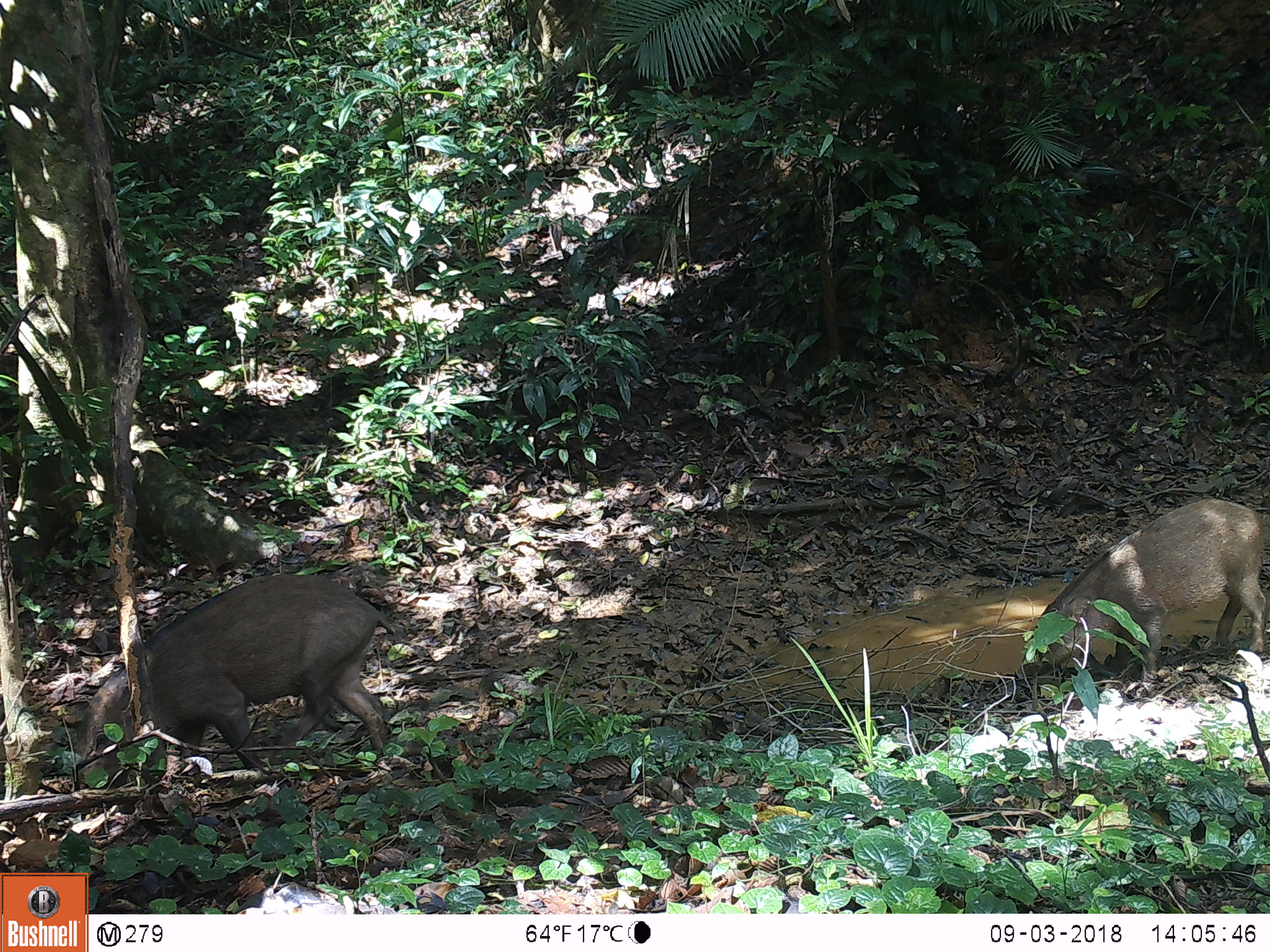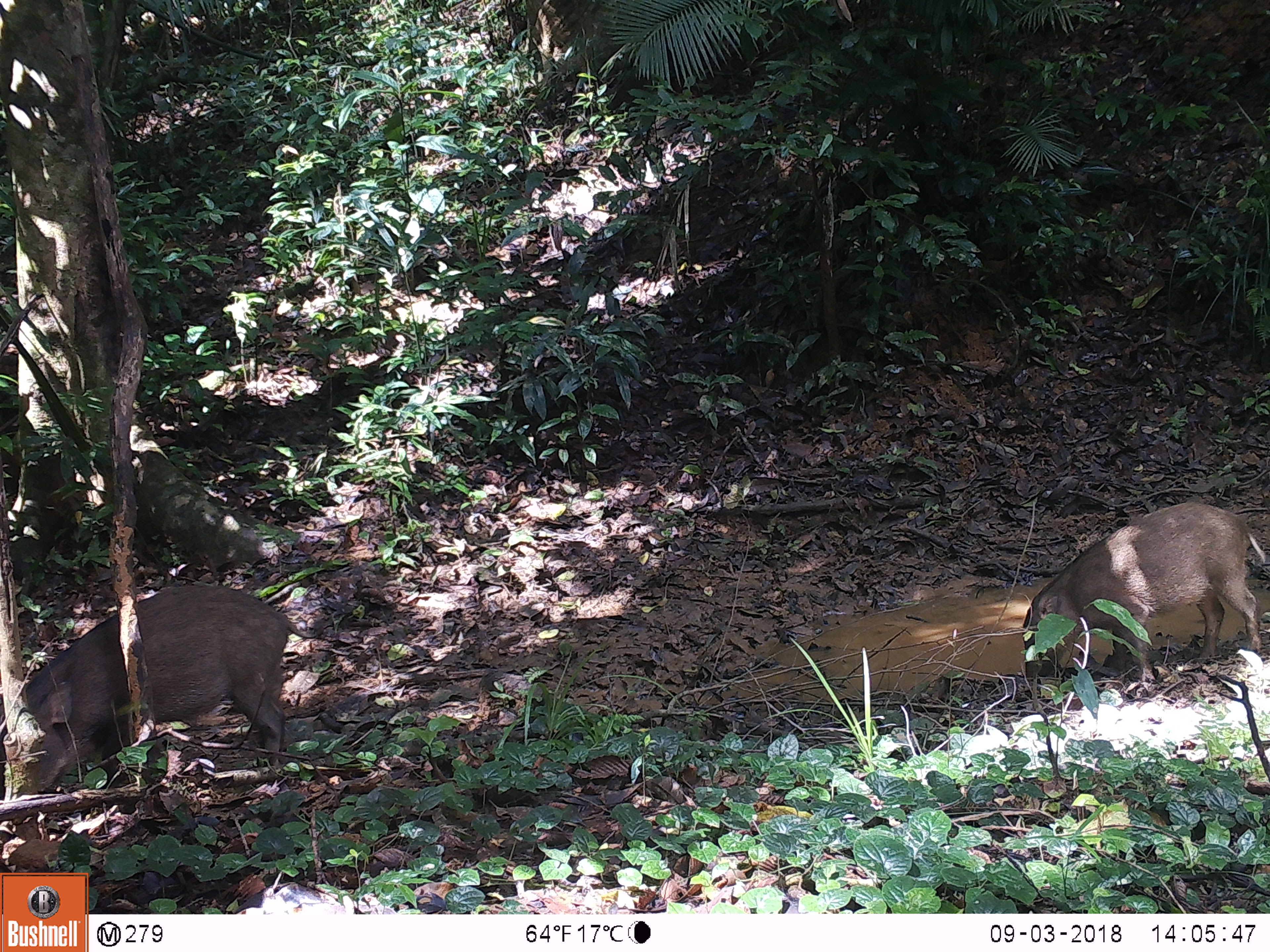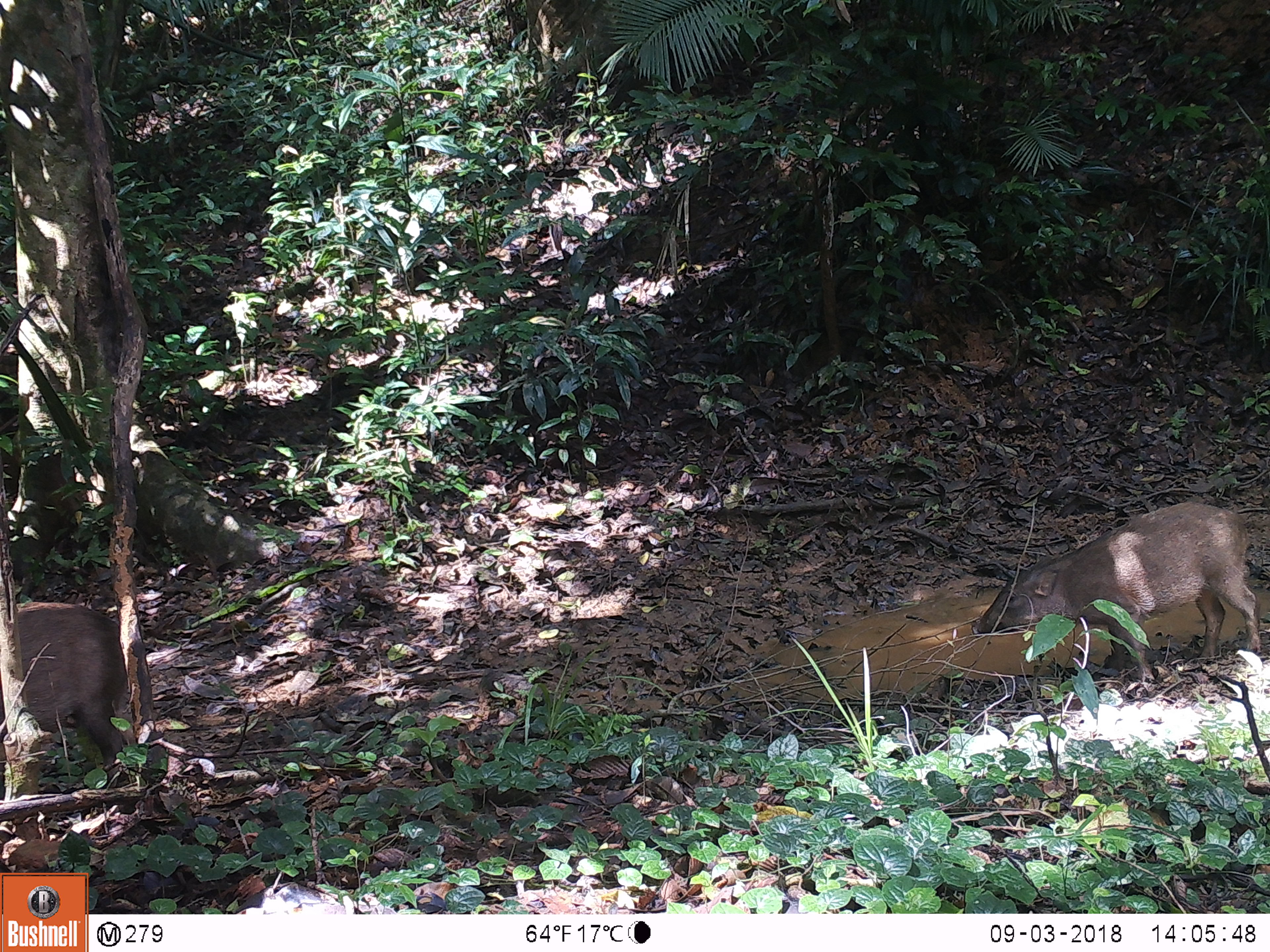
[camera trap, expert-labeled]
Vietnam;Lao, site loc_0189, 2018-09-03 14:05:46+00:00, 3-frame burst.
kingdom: Animalia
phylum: Chordata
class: Mammalia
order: Artiodactyla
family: Suidae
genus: Sus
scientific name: Sus scrofa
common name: eurasian wild pig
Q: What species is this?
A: Eurasian wild pig (Sus scrofa).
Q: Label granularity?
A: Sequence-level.